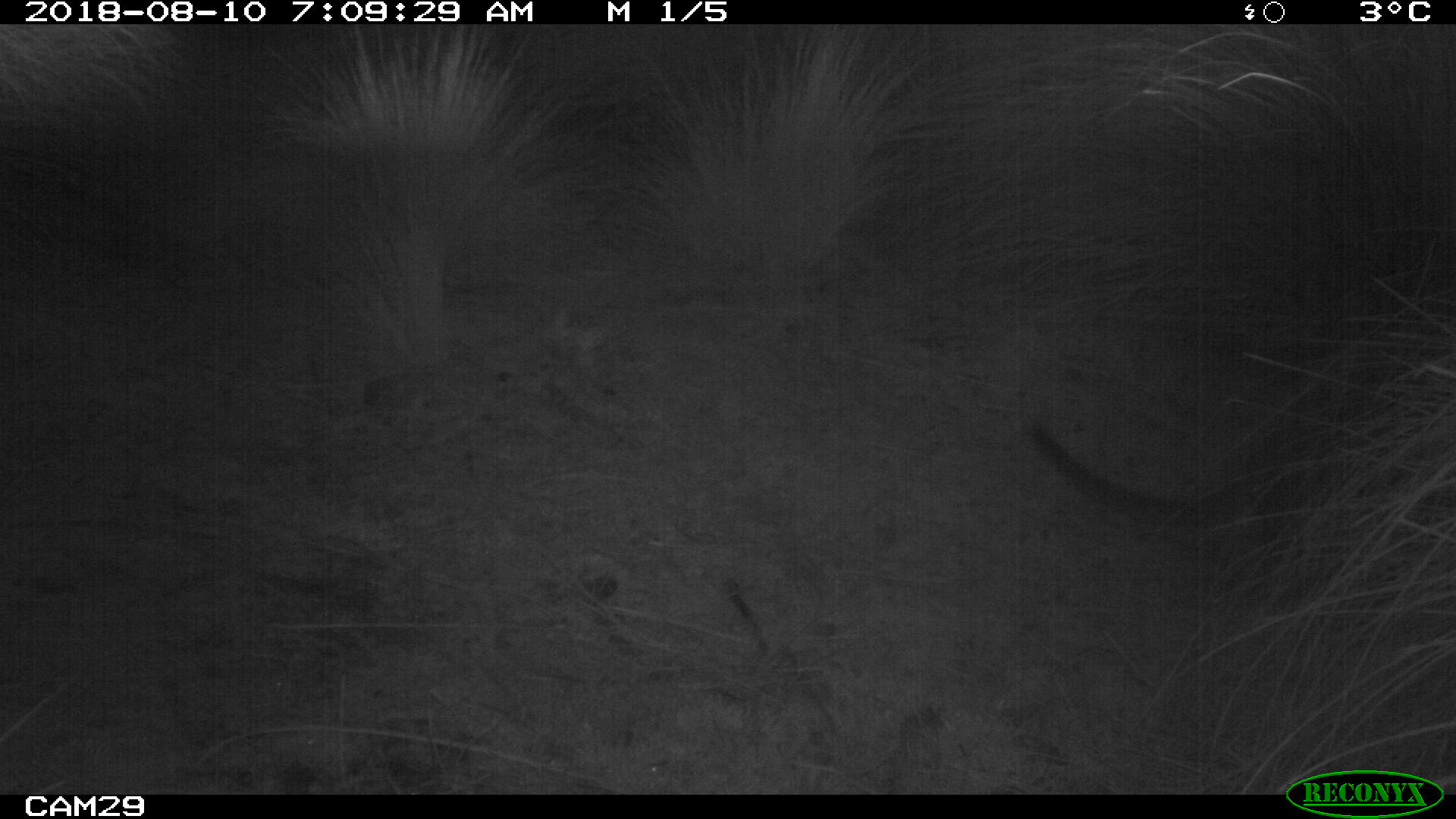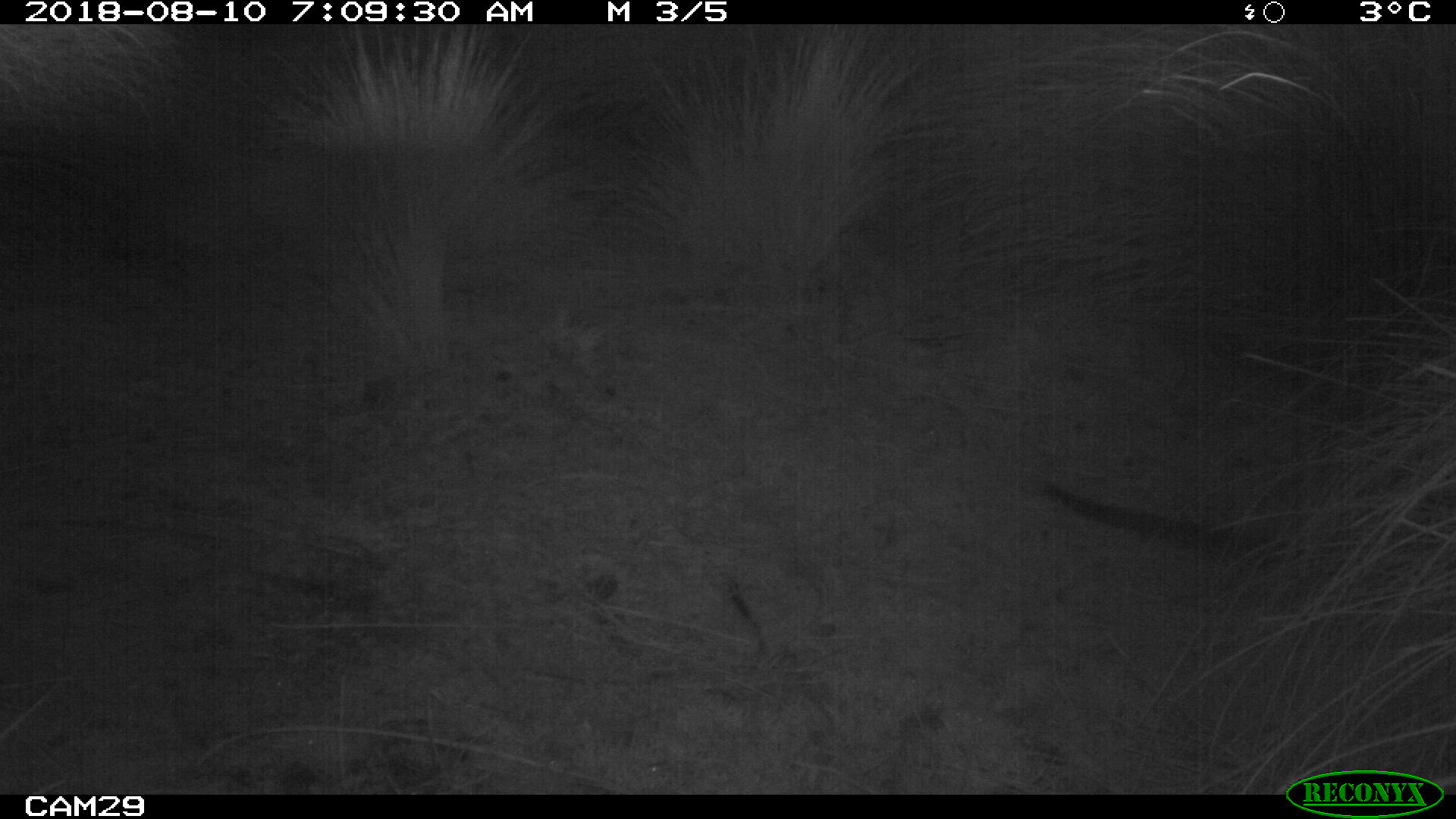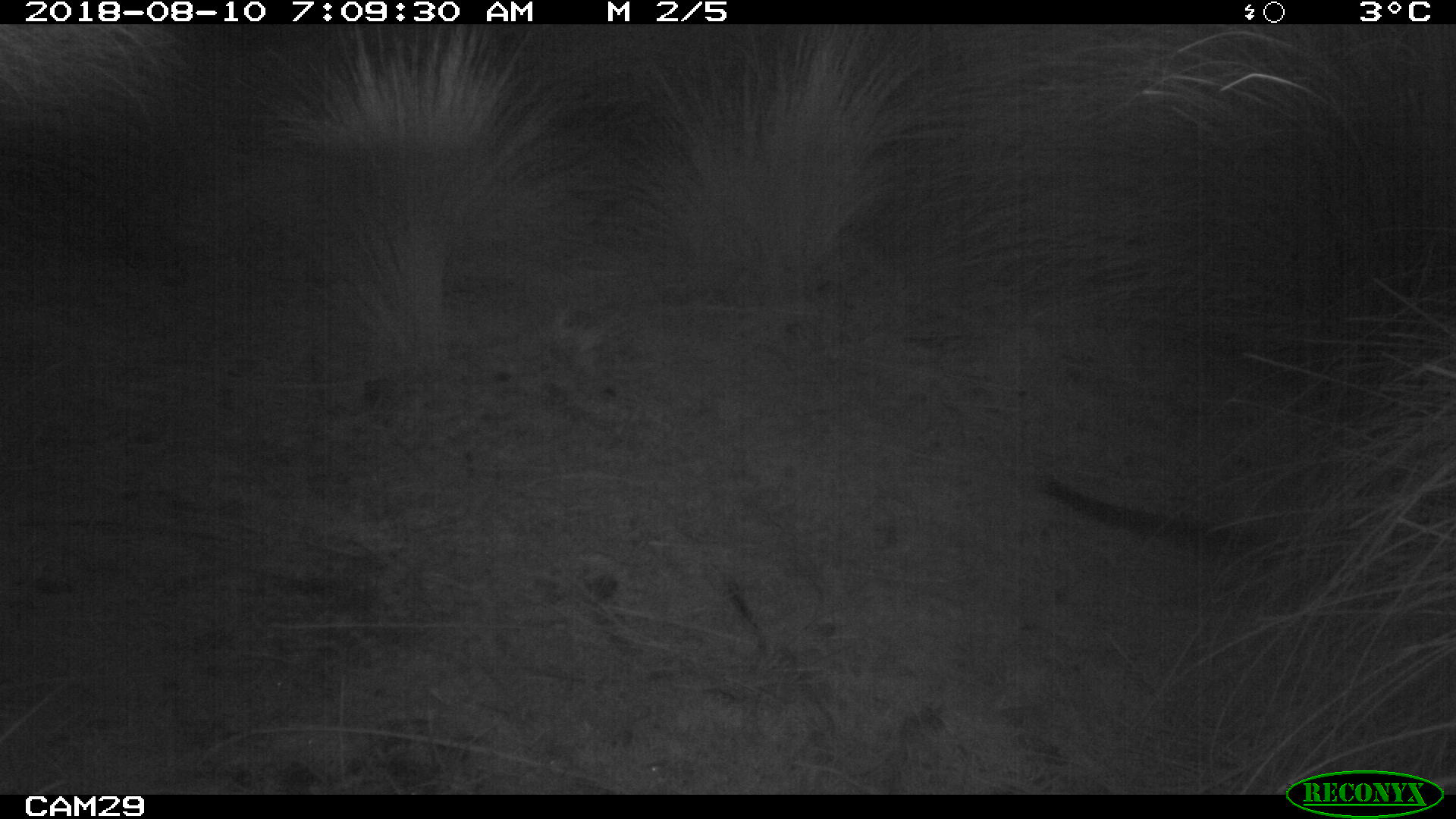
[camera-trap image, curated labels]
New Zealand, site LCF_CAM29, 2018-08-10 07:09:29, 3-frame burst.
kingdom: Animalia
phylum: Chordata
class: Mammalia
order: Diprotodontia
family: Macropodidae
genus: Notamacropus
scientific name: Notamacropus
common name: wallaby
Wallaby (Notamacropus).